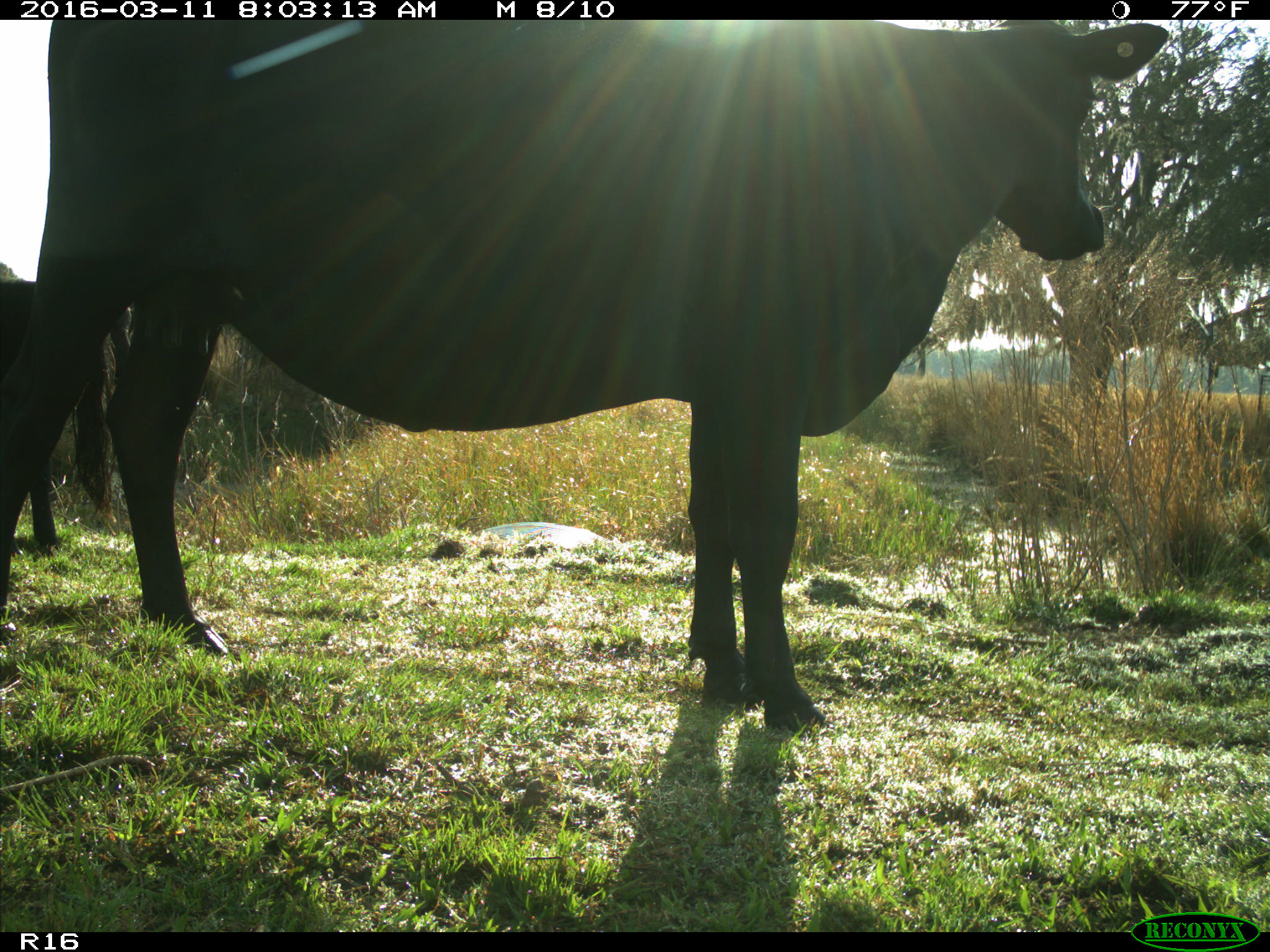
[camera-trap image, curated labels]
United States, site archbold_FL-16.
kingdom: Animalia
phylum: Chordata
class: Mammalia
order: Artiodactyla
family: Bovidae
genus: Bos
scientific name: Bos taurus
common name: domestic cow